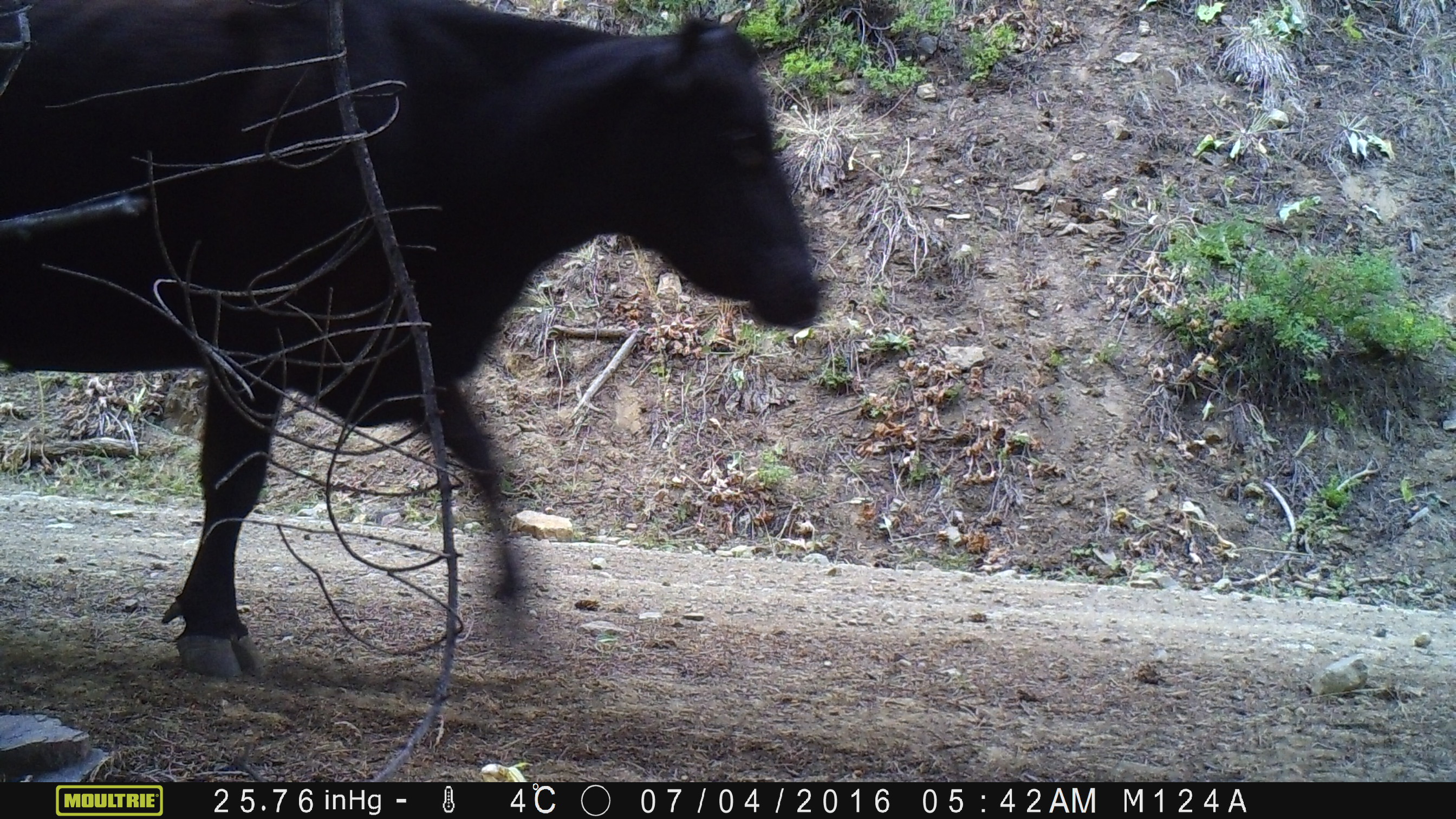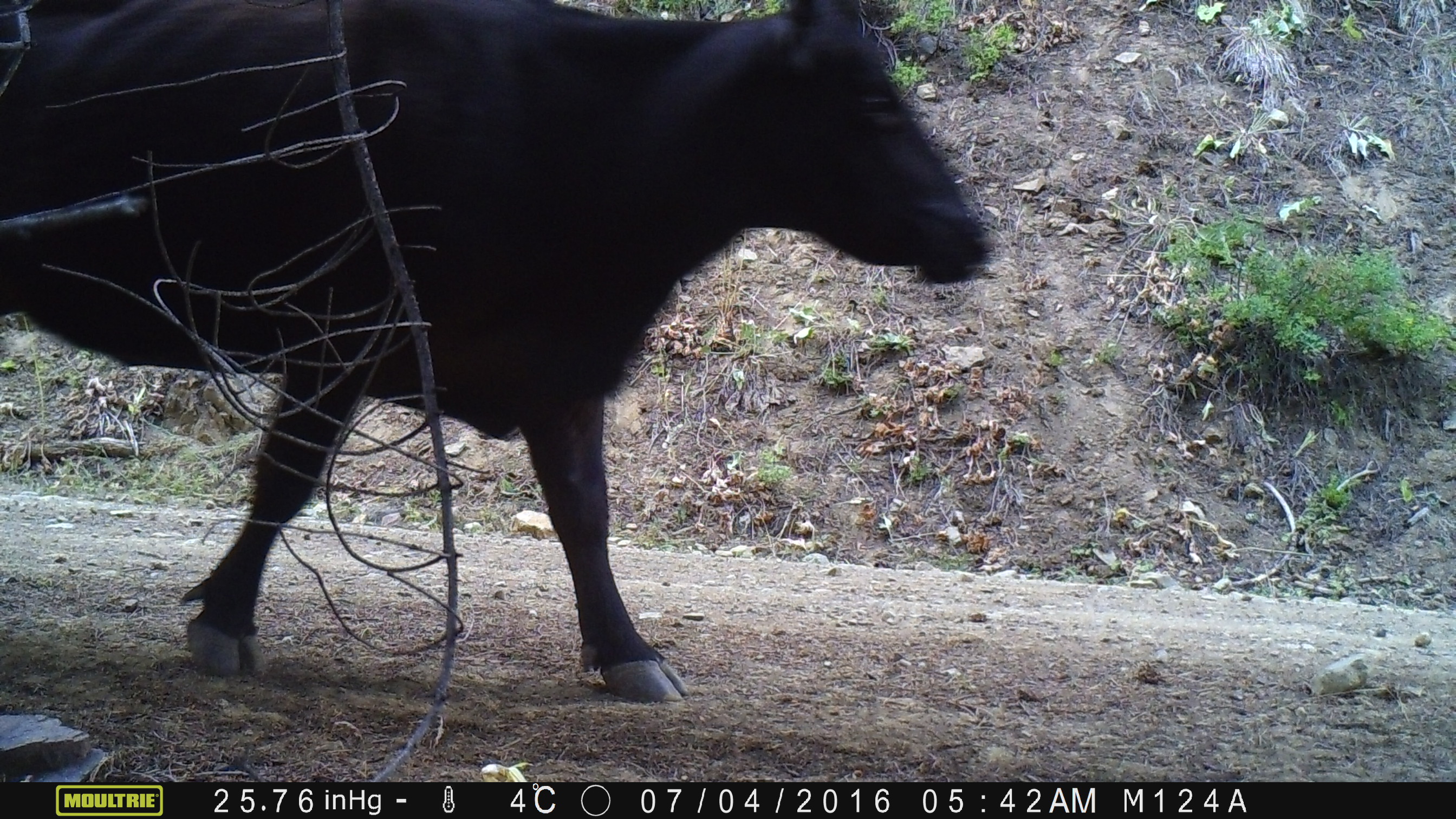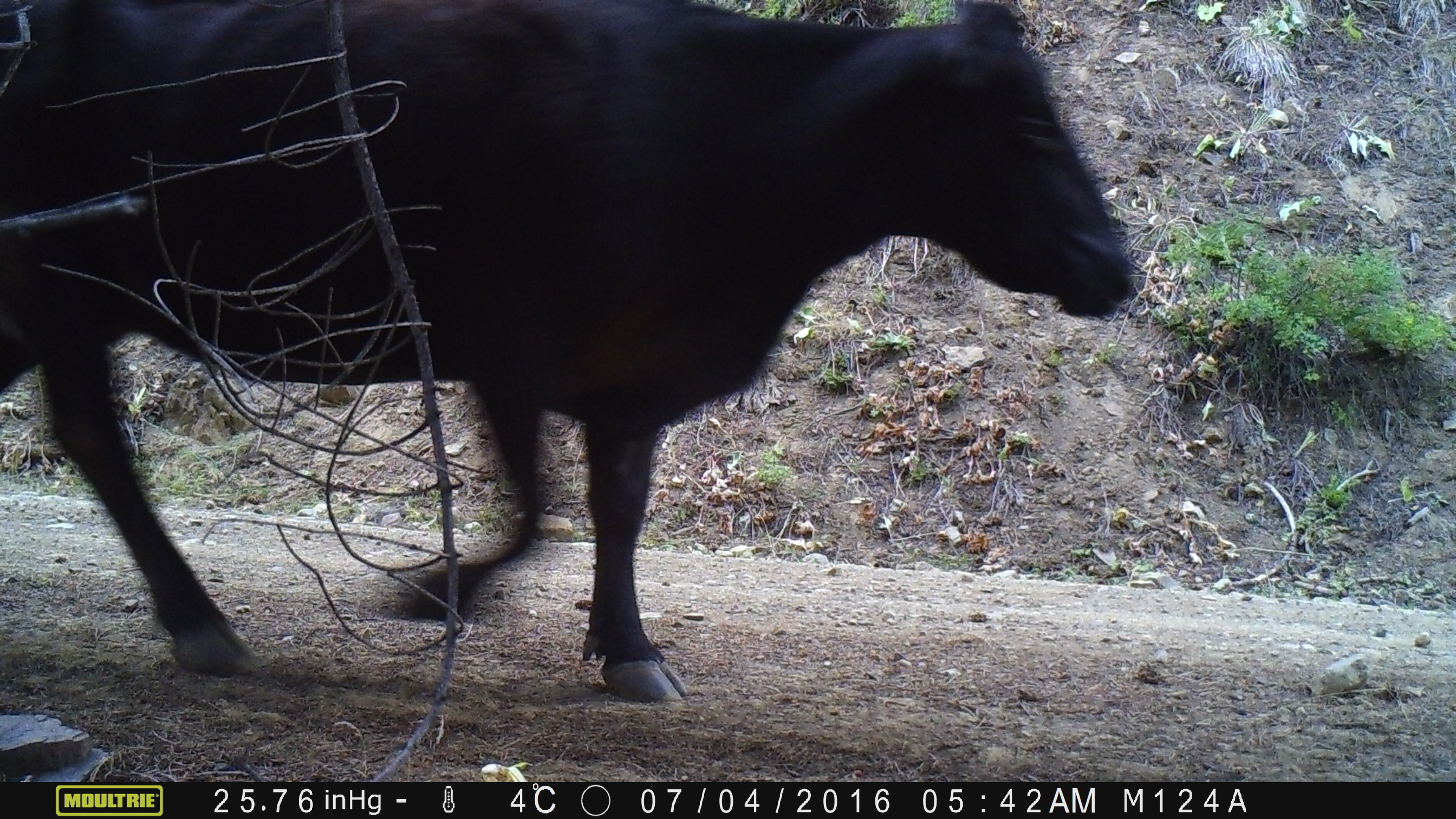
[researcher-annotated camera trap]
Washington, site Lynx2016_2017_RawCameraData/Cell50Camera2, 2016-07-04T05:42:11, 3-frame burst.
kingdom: Animalia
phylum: Chordata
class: Mammalia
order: Artiodactyla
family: Bovidae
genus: Bos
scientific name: Bos taurus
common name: domestic cattle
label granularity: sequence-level